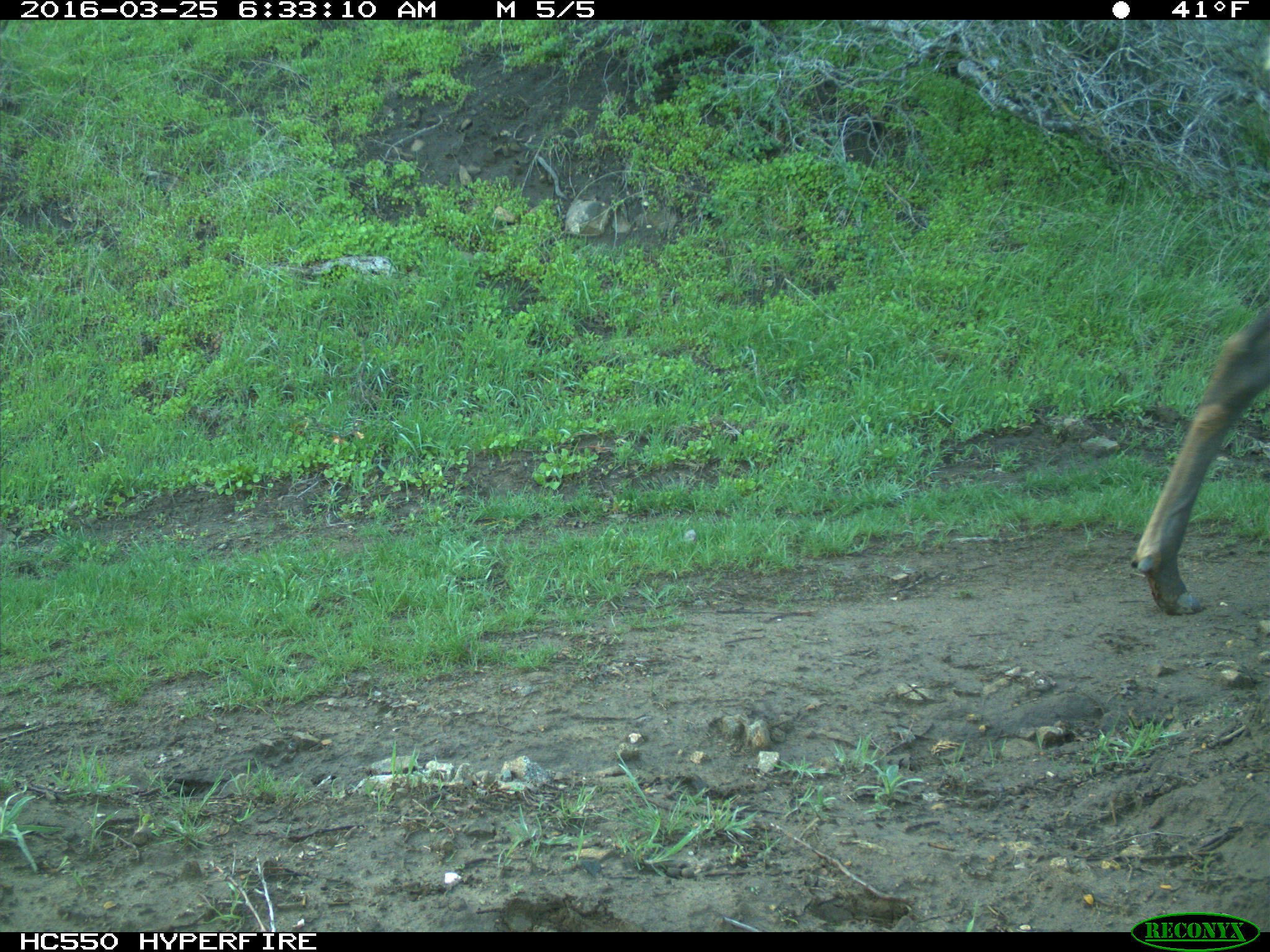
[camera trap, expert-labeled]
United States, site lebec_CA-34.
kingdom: Animalia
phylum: Chordata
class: Mammalia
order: Artiodactyla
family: Cervidae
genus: Cervus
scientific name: Cervus canadensis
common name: elk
Cervus canadensis (elk).